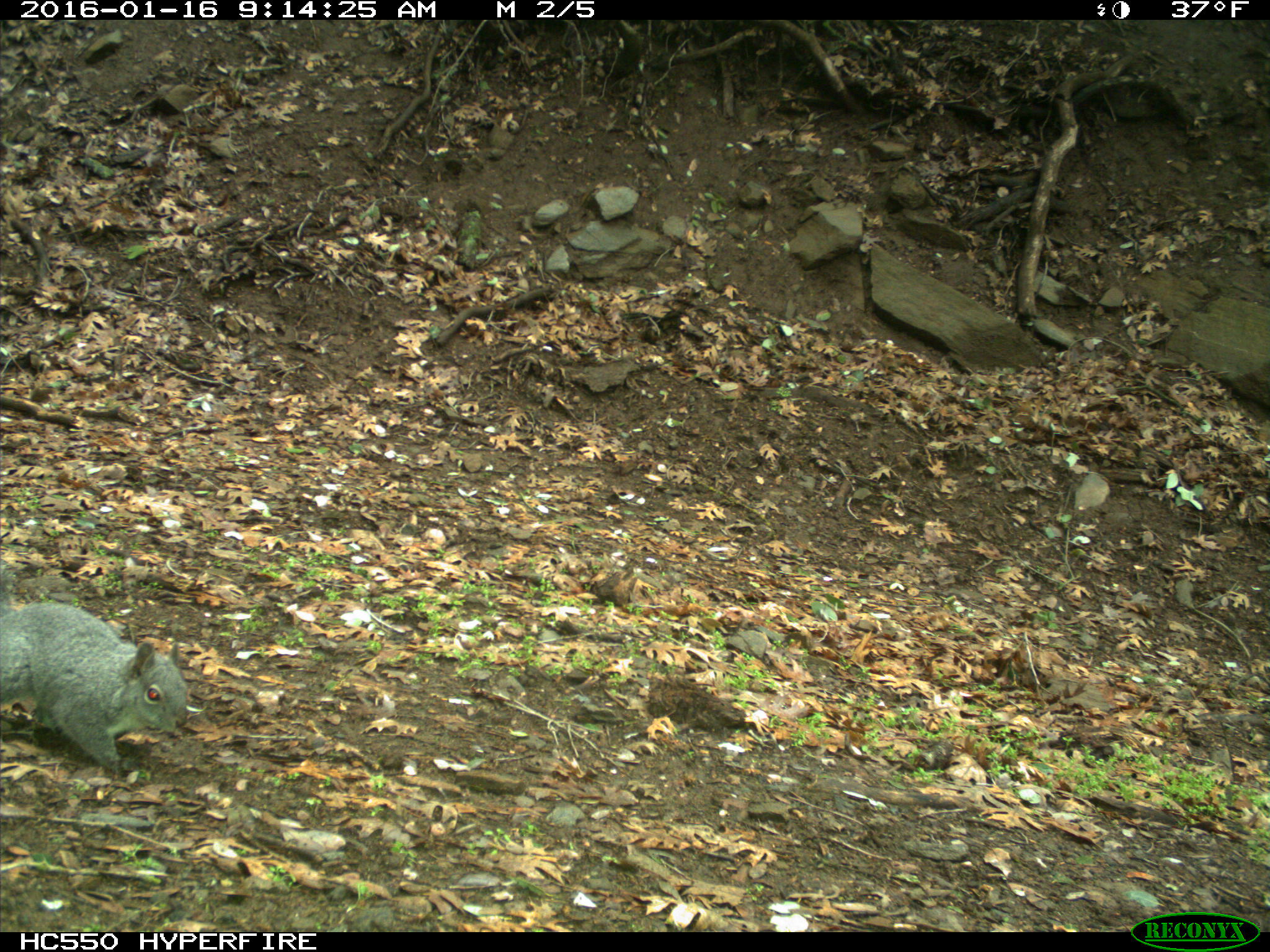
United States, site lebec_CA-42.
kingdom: Animalia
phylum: Chordata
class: Mammalia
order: Rodentia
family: Sciuridae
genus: Sciurus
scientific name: Sciurus carolinensis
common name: eastern gray squirrel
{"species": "Sciurus carolinensis (eastern gray squirrel)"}